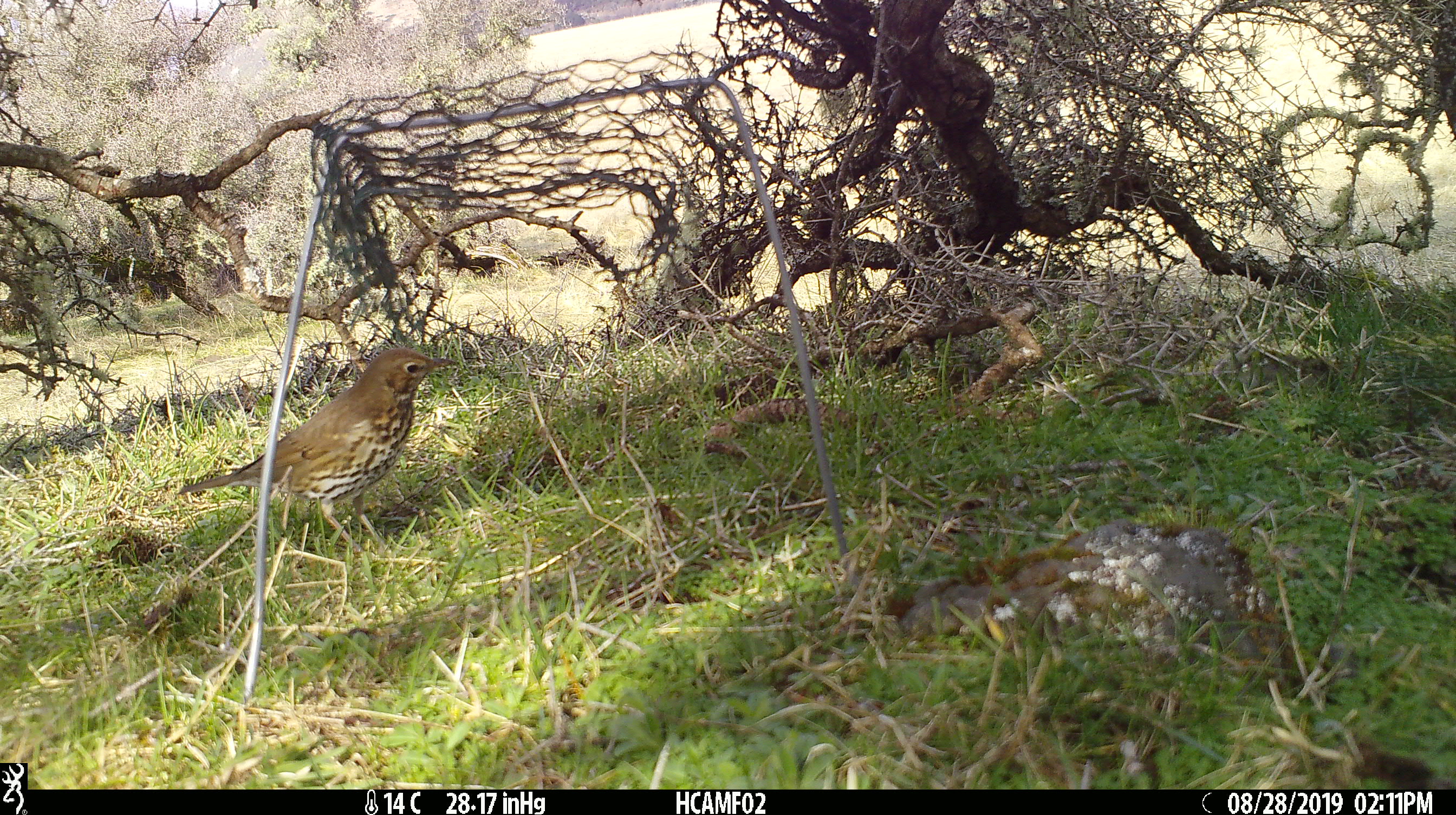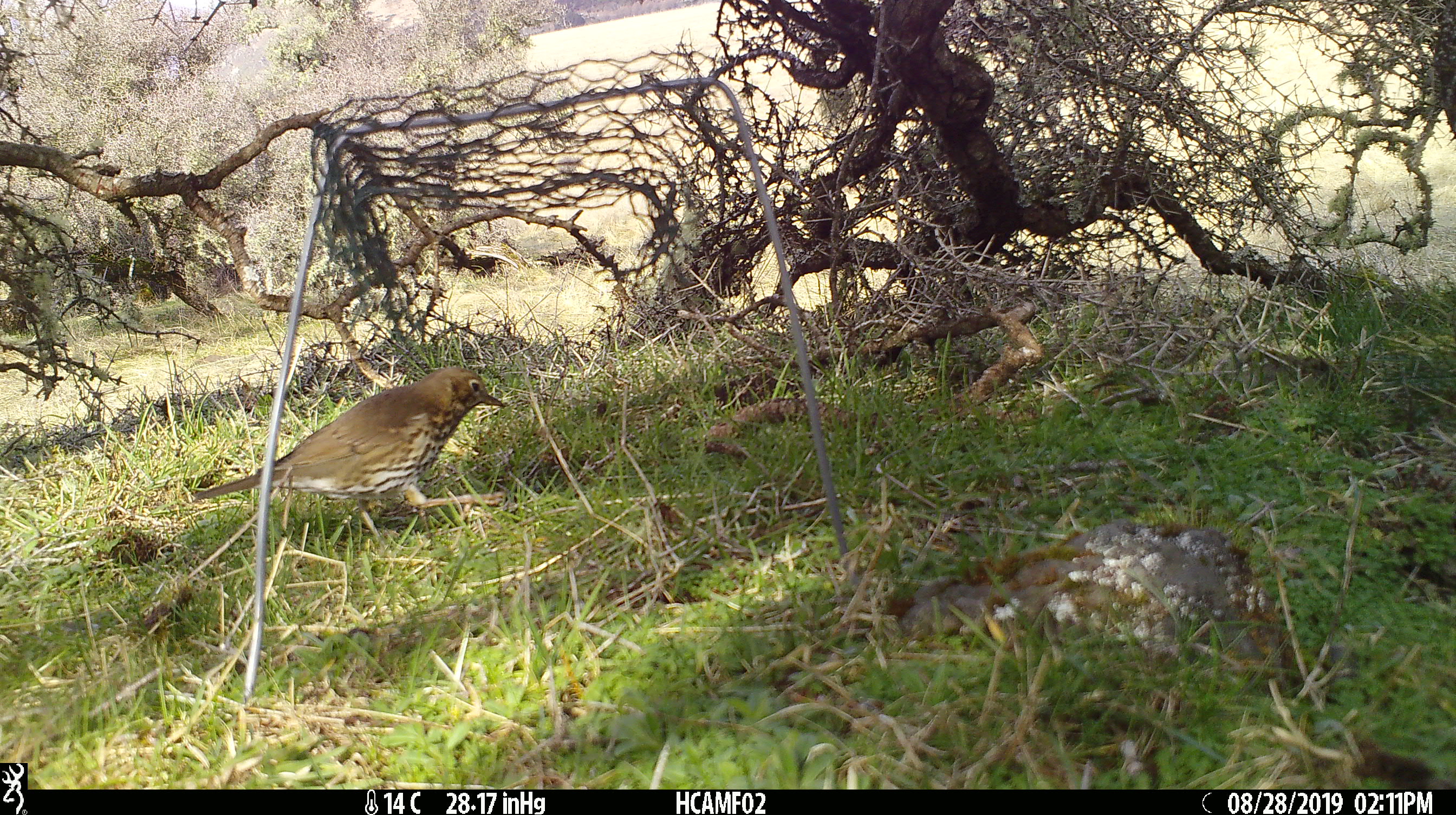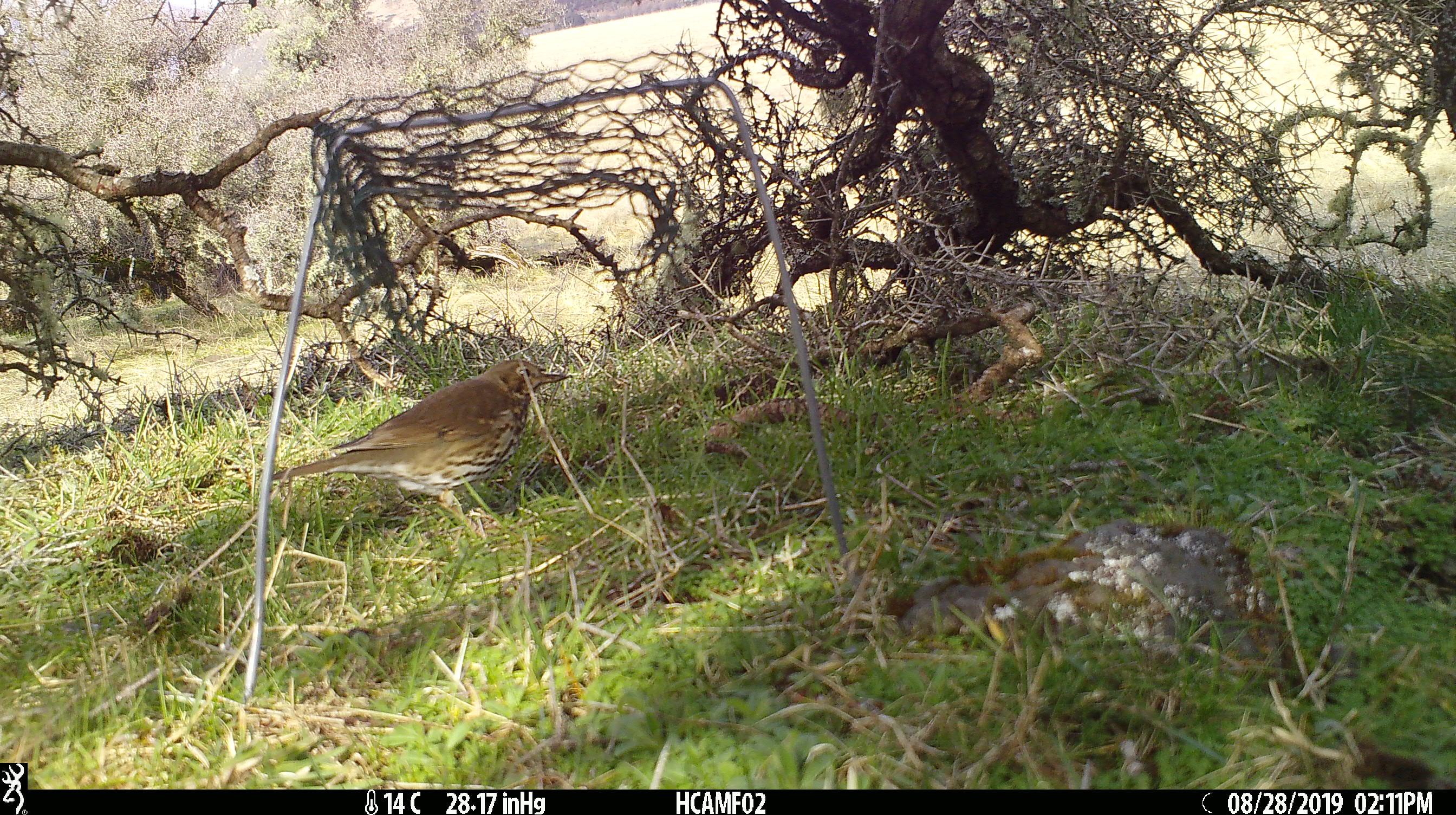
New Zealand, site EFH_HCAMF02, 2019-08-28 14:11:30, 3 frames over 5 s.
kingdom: Animalia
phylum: Chordata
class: Aves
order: Passeriformes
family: Turdidae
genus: Turdus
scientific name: Turdus philomelos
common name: song thrush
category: thrush